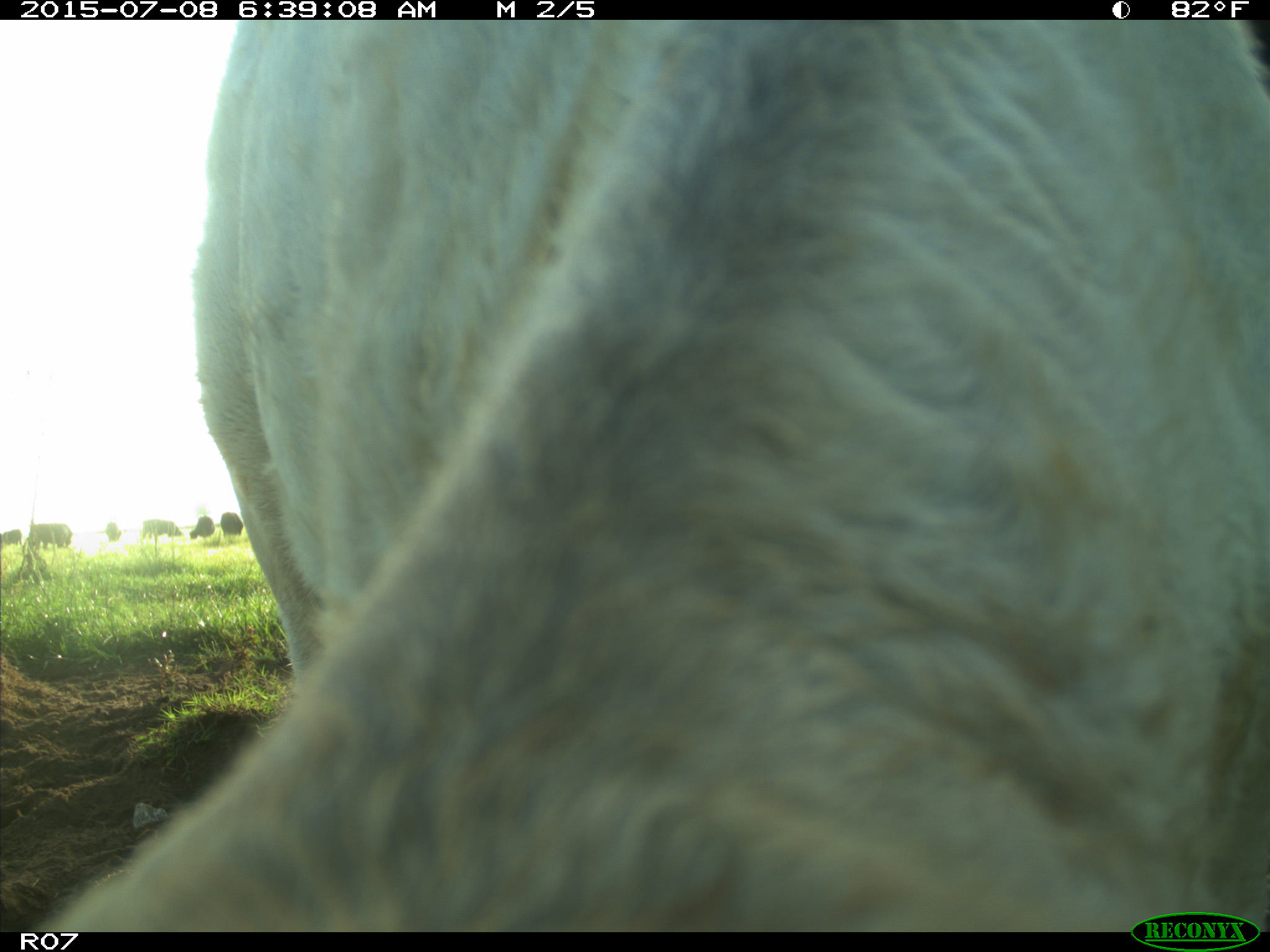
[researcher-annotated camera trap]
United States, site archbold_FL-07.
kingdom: Animalia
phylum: Chordata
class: Mammalia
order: Artiodactyla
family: Bovidae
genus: Bos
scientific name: Bos taurus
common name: domestic cow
Bos taurus (domestic cow).